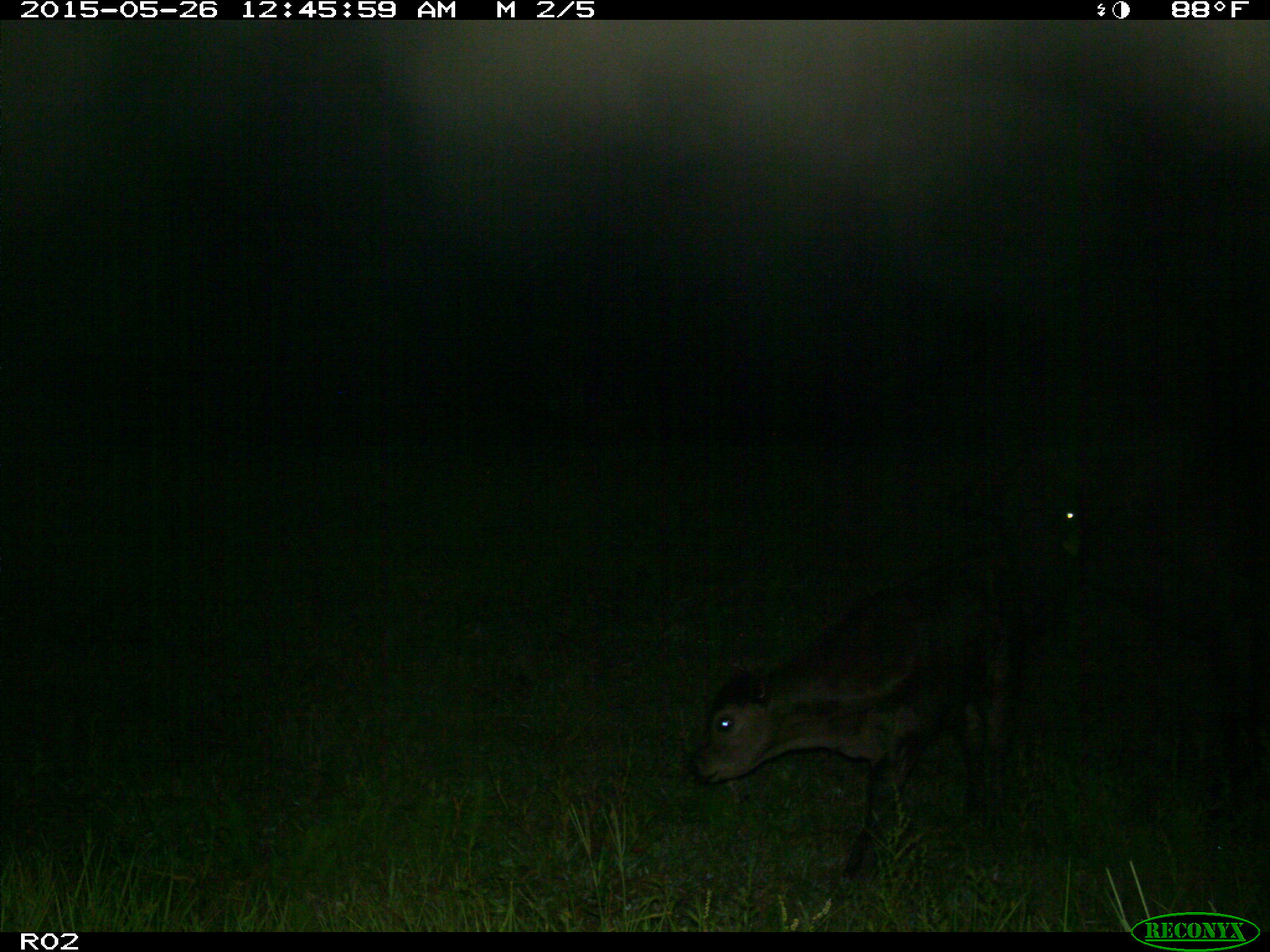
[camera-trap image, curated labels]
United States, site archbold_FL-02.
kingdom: Animalia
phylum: Chordata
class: Mammalia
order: Artiodactyla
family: Bovidae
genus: Bos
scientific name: Bos taurus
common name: domestic cow